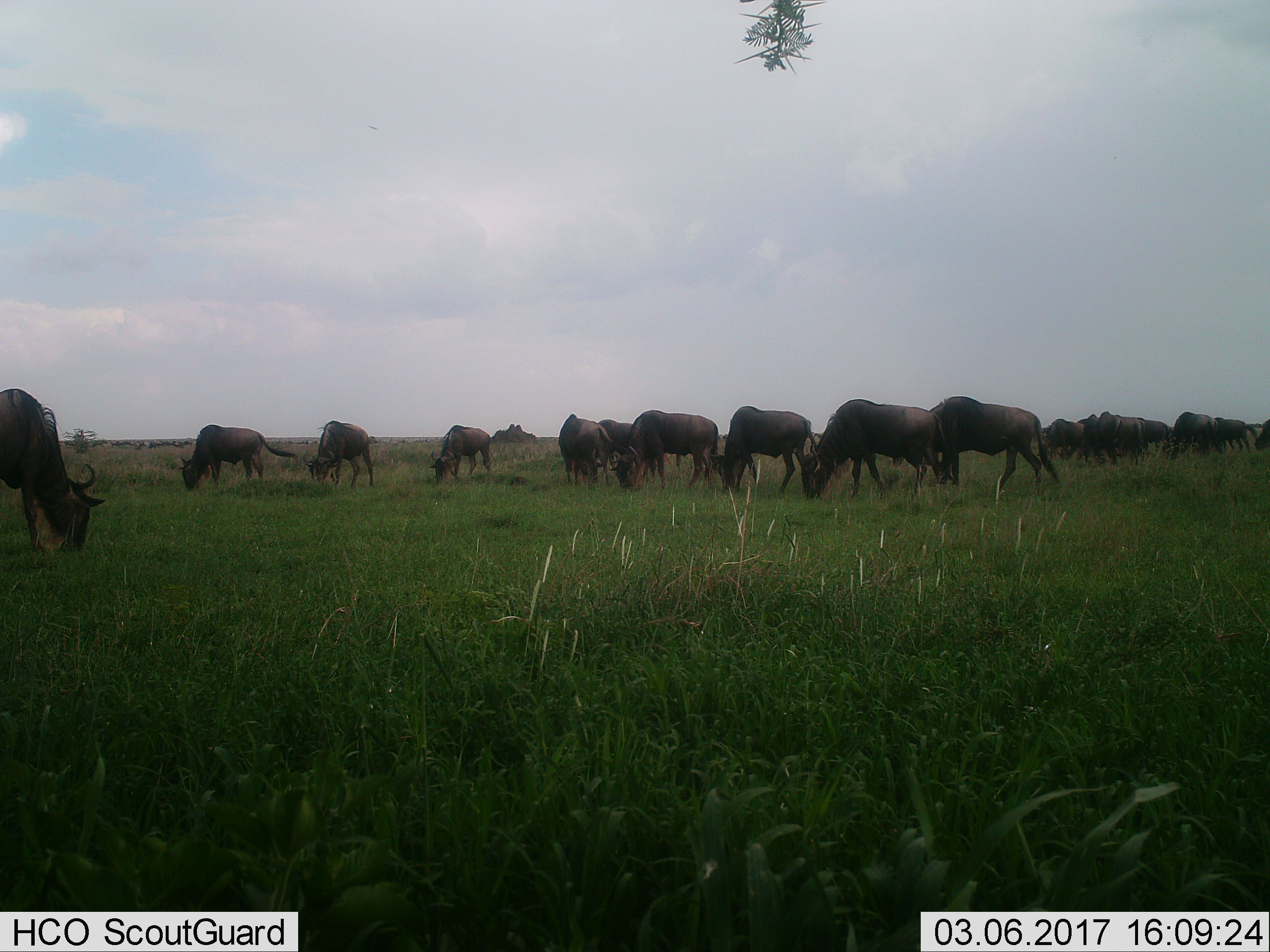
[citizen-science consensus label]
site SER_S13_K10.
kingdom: Animalia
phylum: Chordata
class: Mammalia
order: Artiodactyla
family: Bovidae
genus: Connochaetes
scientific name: Connochaetes taurinus taurinus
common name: blue wildebeest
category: wildebeestblue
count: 11-50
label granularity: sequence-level